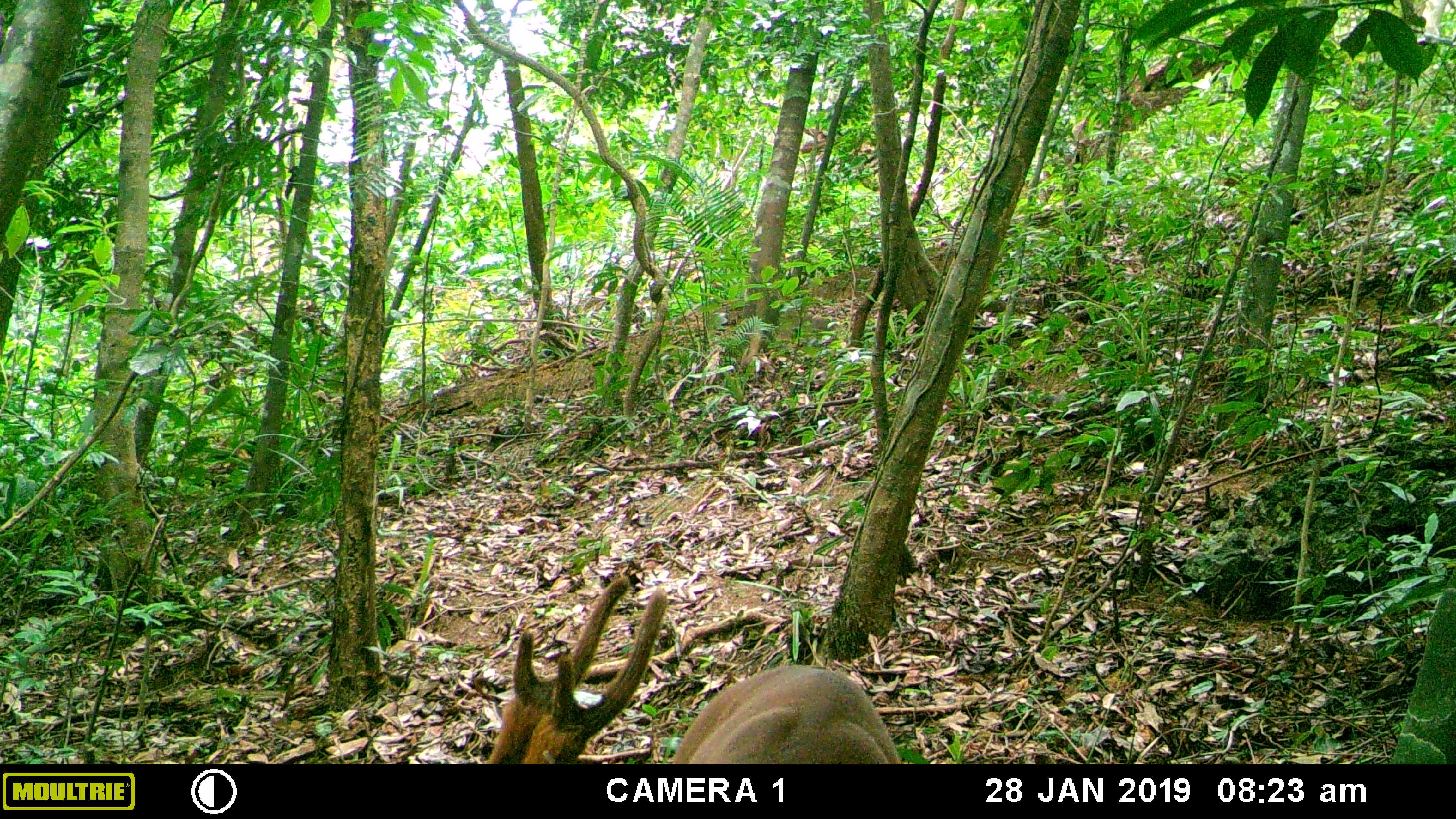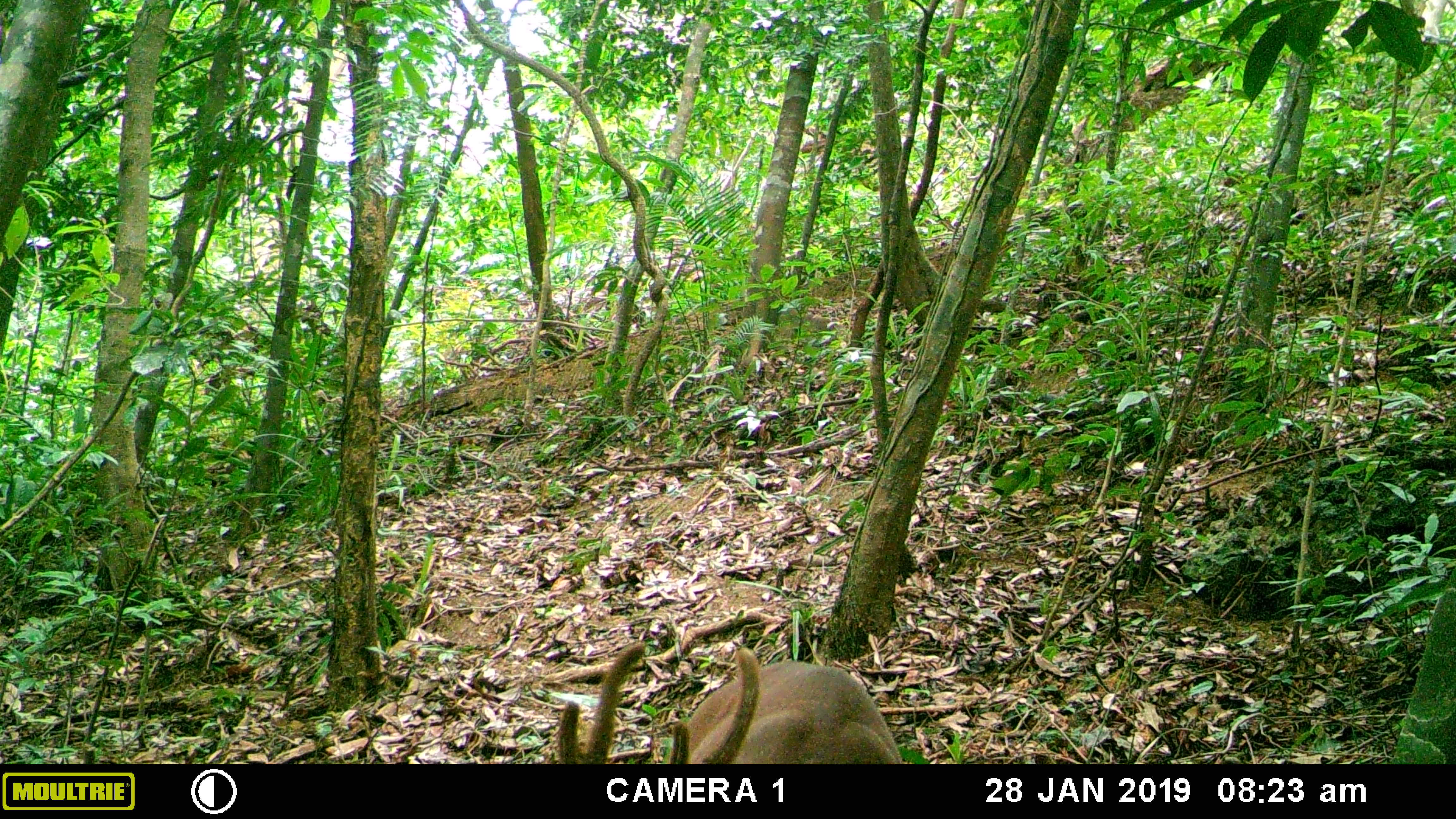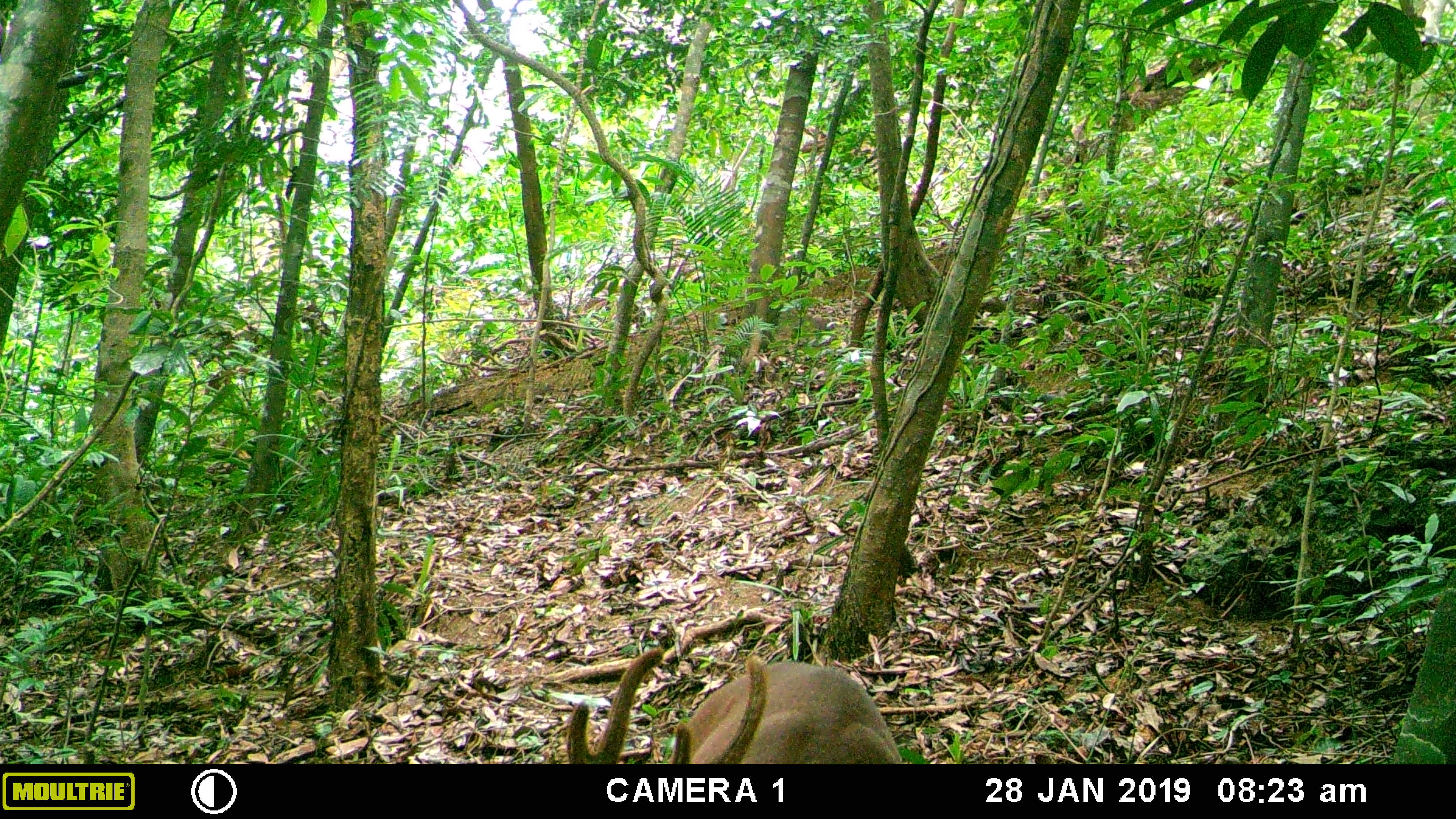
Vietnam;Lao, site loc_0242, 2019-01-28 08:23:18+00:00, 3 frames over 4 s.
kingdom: Animalia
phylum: Chordata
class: Mammalia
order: Artiodactyla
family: Cervidae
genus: Muntiacus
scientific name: Muntiacus vuquangensis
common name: large-antlered muntjac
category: large antlered muntjac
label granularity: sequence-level